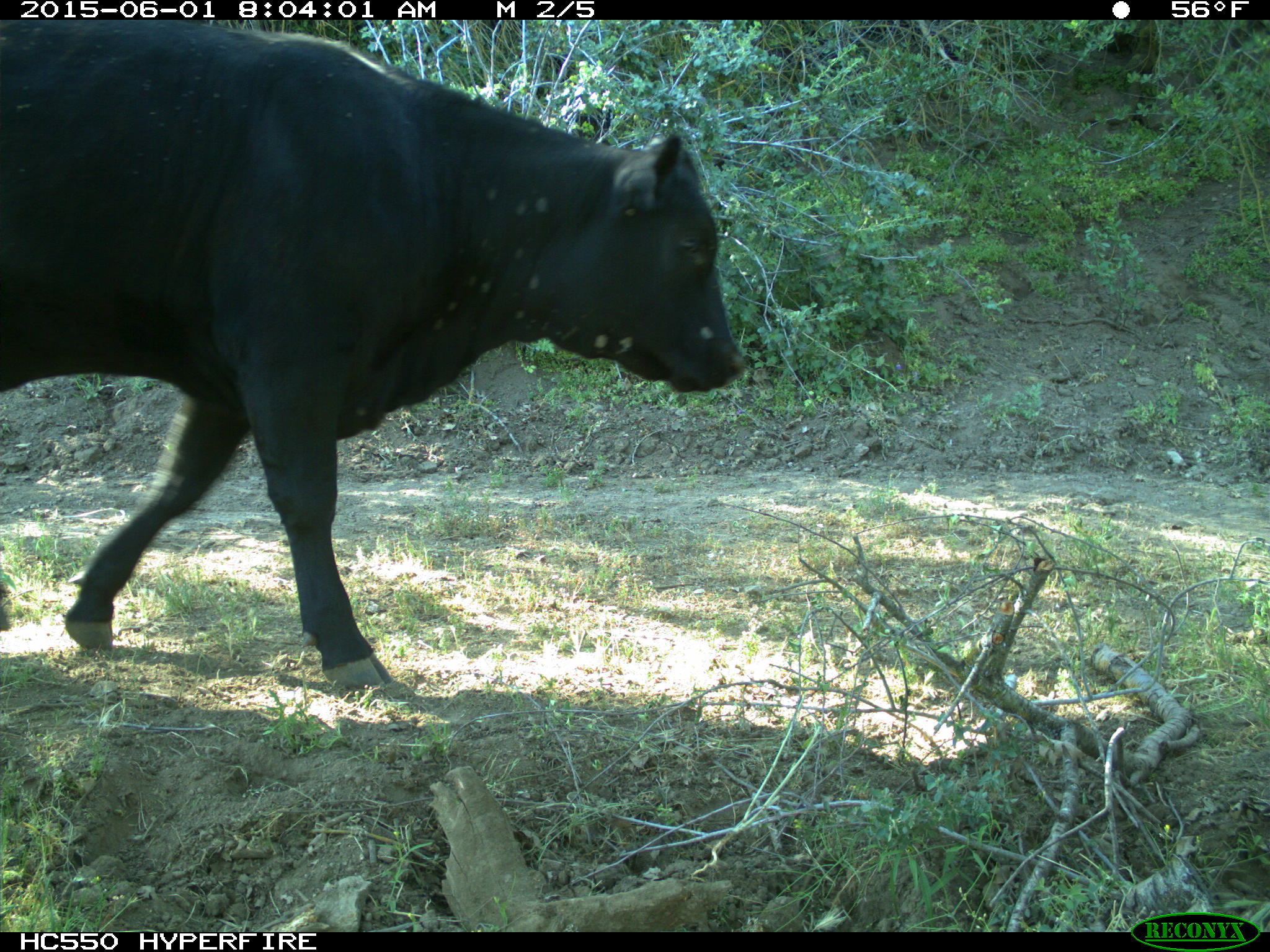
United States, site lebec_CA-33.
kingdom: Animalia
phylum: Chordata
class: Mammalia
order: Artiodactyla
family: Bovidae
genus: Bos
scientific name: Bos taurus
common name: domestic cow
Bos taurus (domestic cow).